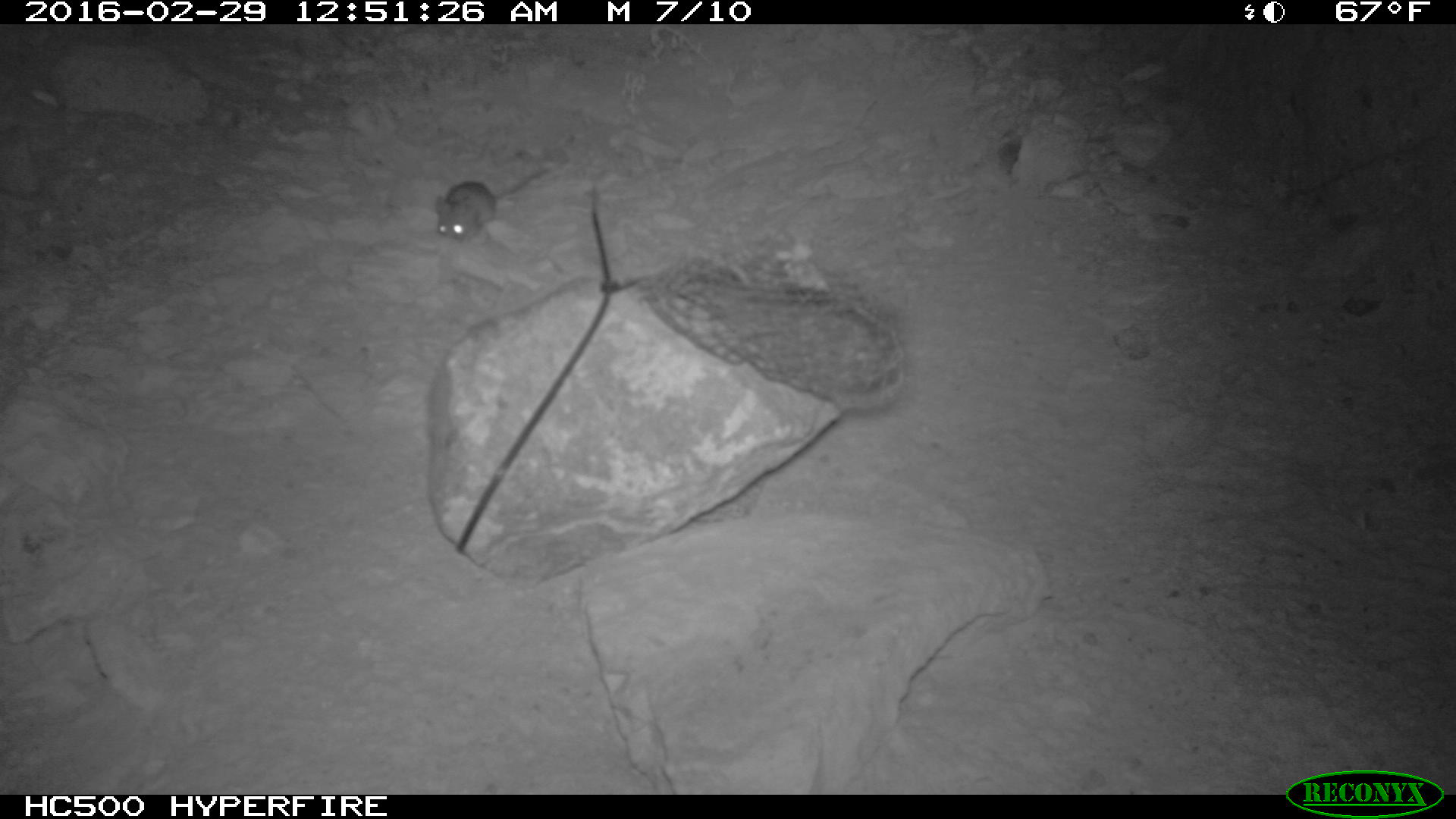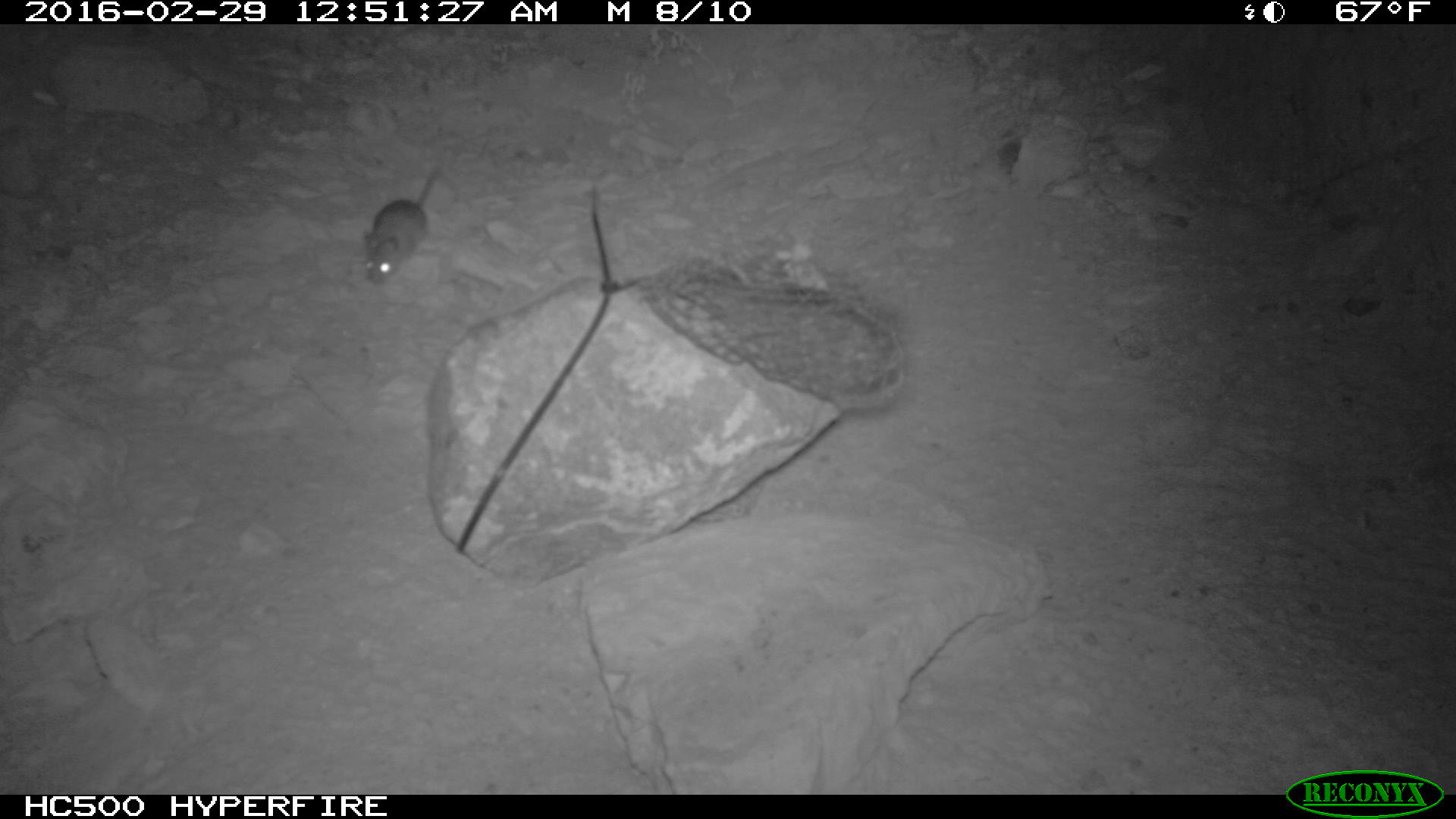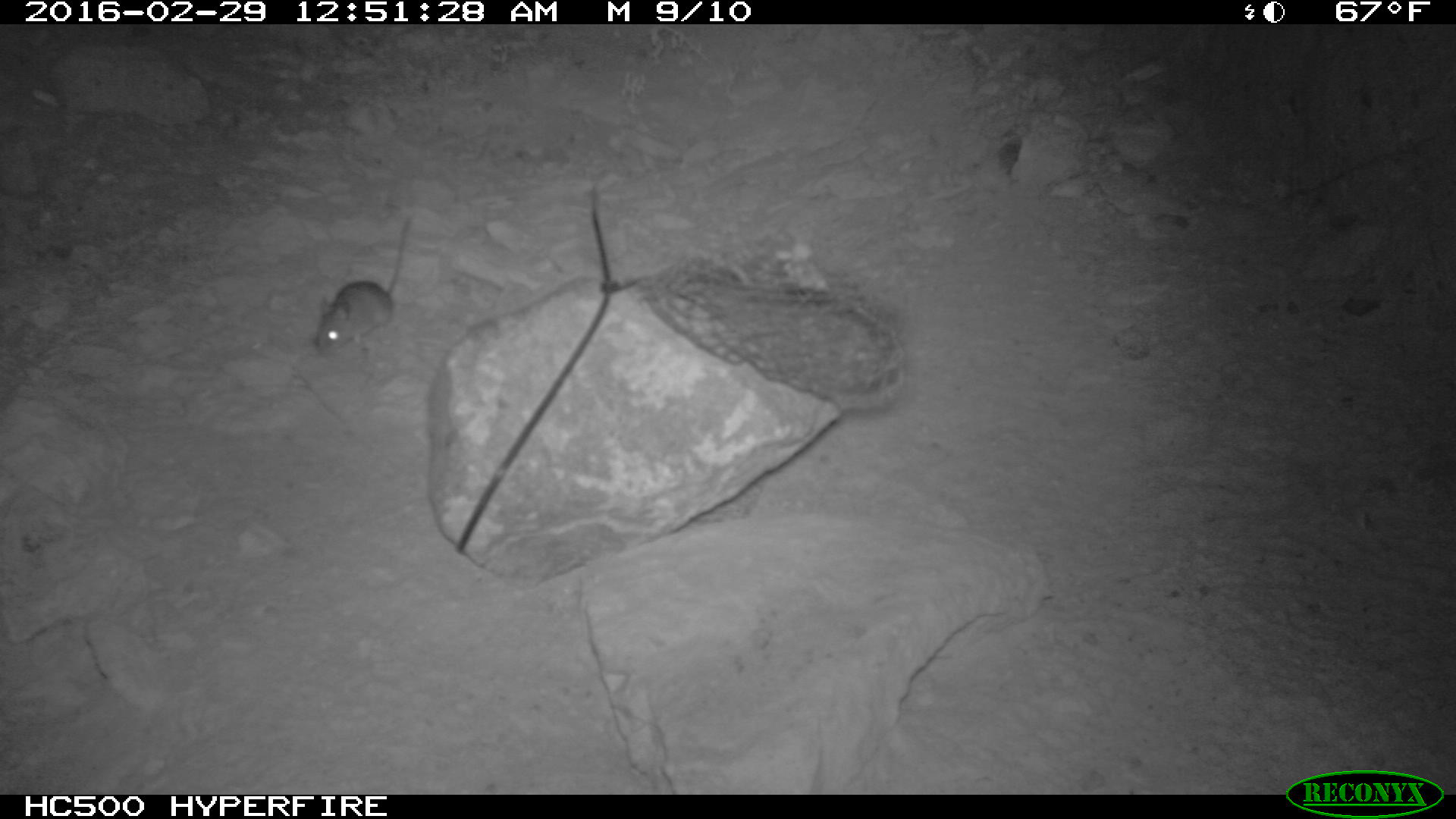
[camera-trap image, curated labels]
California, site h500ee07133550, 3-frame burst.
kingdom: Animalia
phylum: Chordata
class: Mammalia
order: Rodentia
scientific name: Rodentia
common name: rodent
Rodent (Rodentia).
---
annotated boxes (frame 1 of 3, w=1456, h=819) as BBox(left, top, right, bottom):
rodent: BBox(435, 168, 547, 243)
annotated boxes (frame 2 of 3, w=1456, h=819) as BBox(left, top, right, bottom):
rodent: BBox(362, 165, 441, 284)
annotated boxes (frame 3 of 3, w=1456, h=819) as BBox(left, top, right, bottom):
rodent: BBox(314, 218, 410, 359)